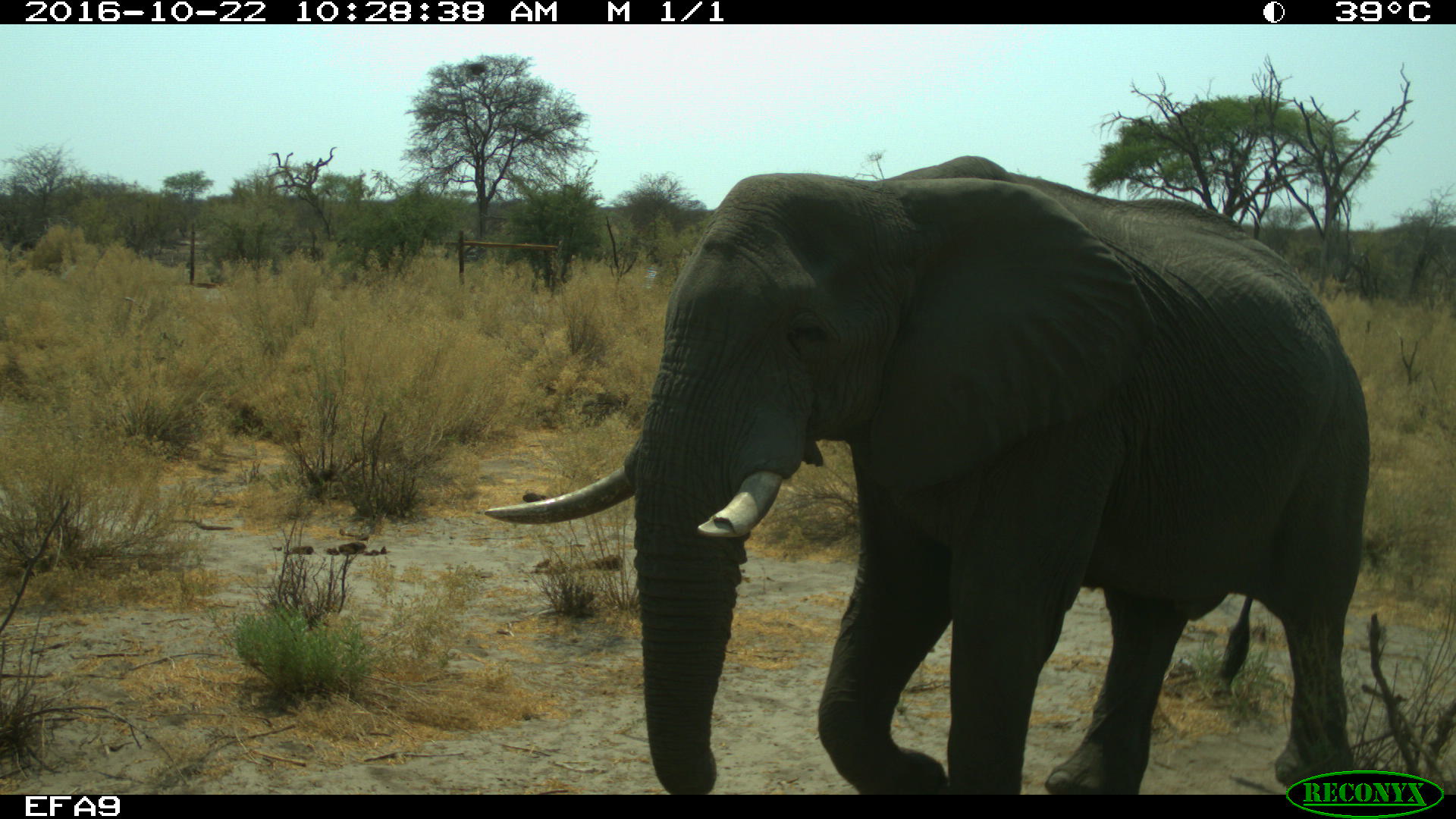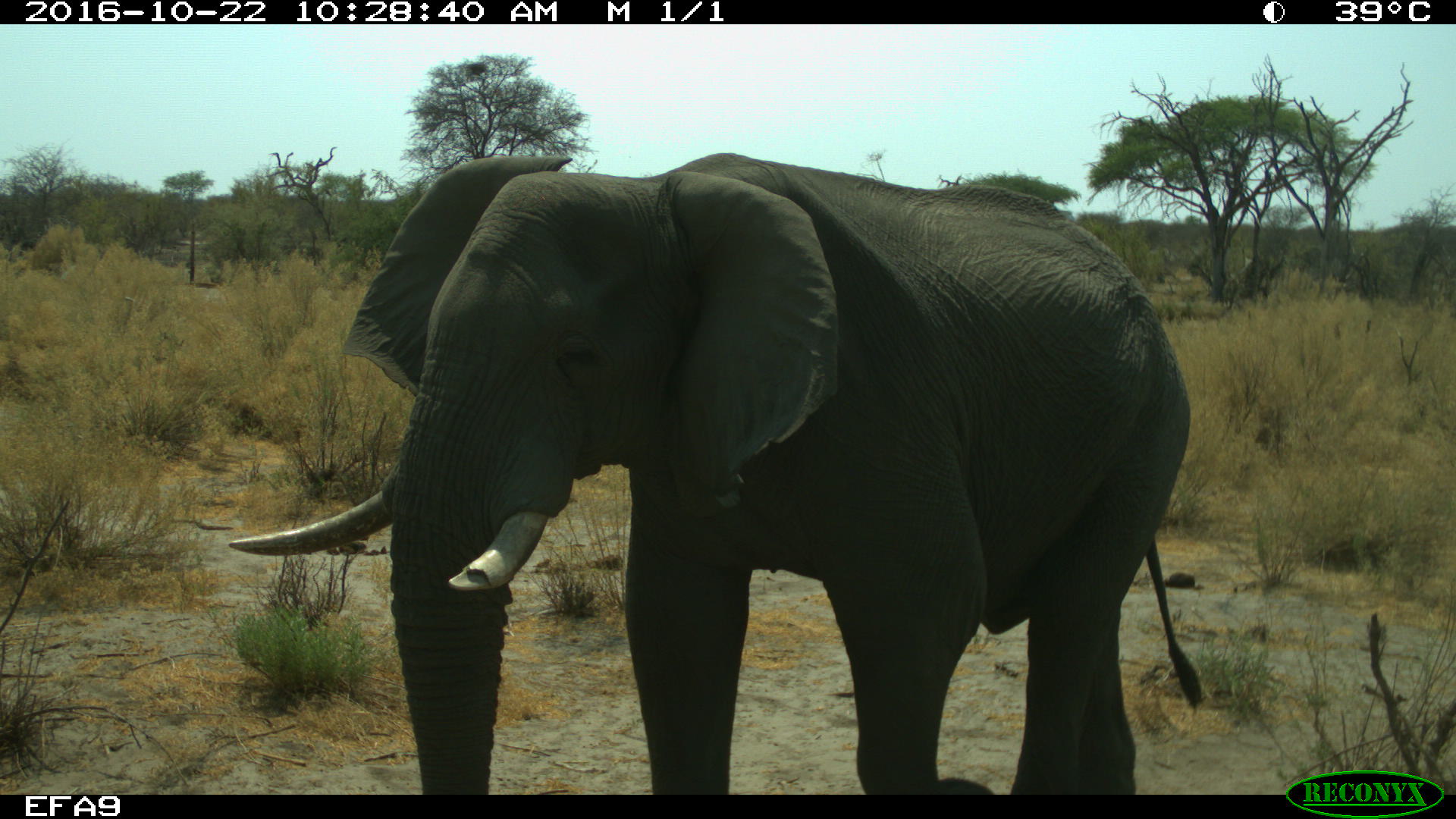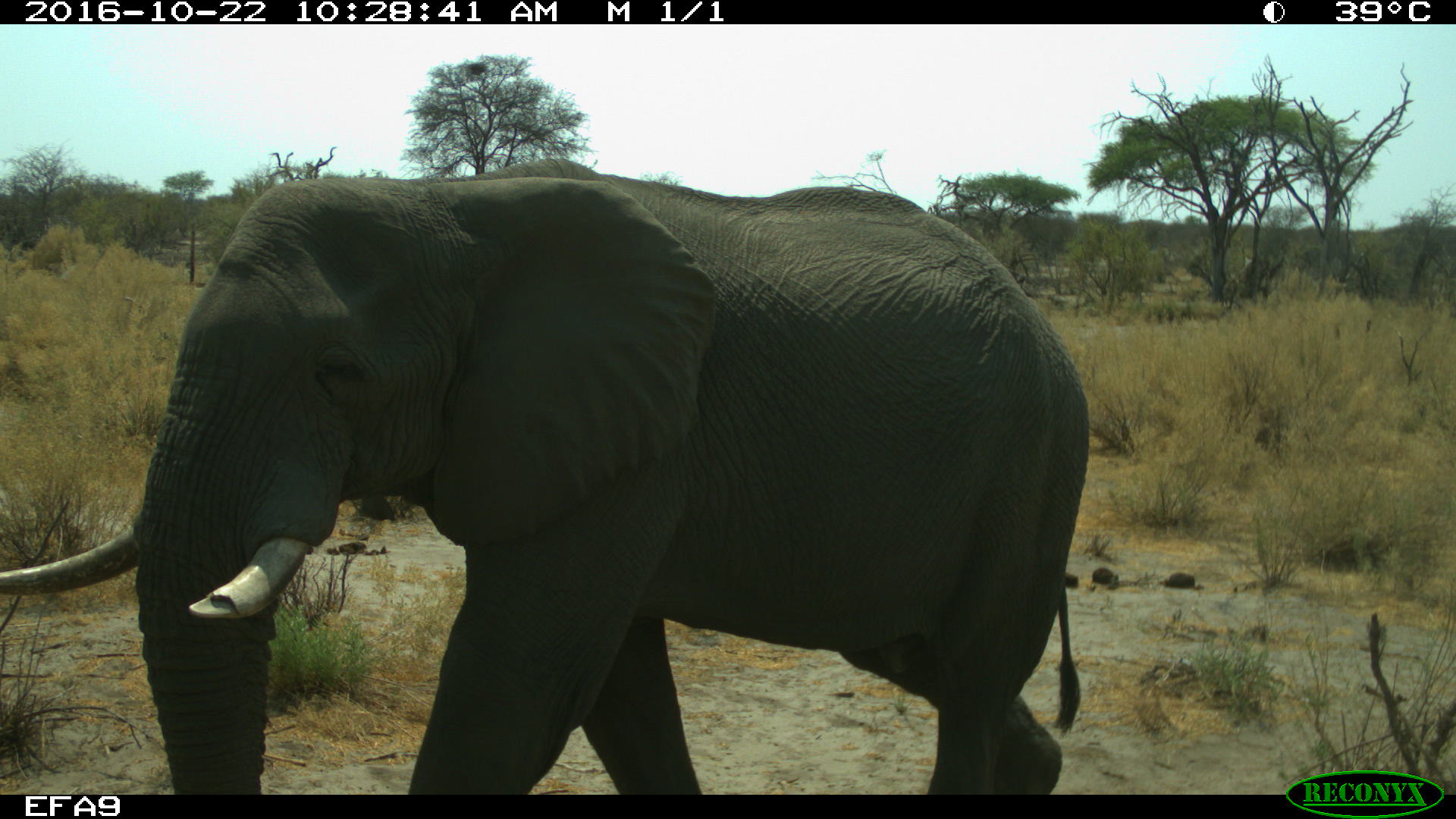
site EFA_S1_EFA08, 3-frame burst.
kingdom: Animalia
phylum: Chordata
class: Mammalia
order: Proboscidea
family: Elephantidae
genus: Loxodonta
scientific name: Loxodonta africana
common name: african bush elephant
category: elephant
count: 1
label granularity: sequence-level